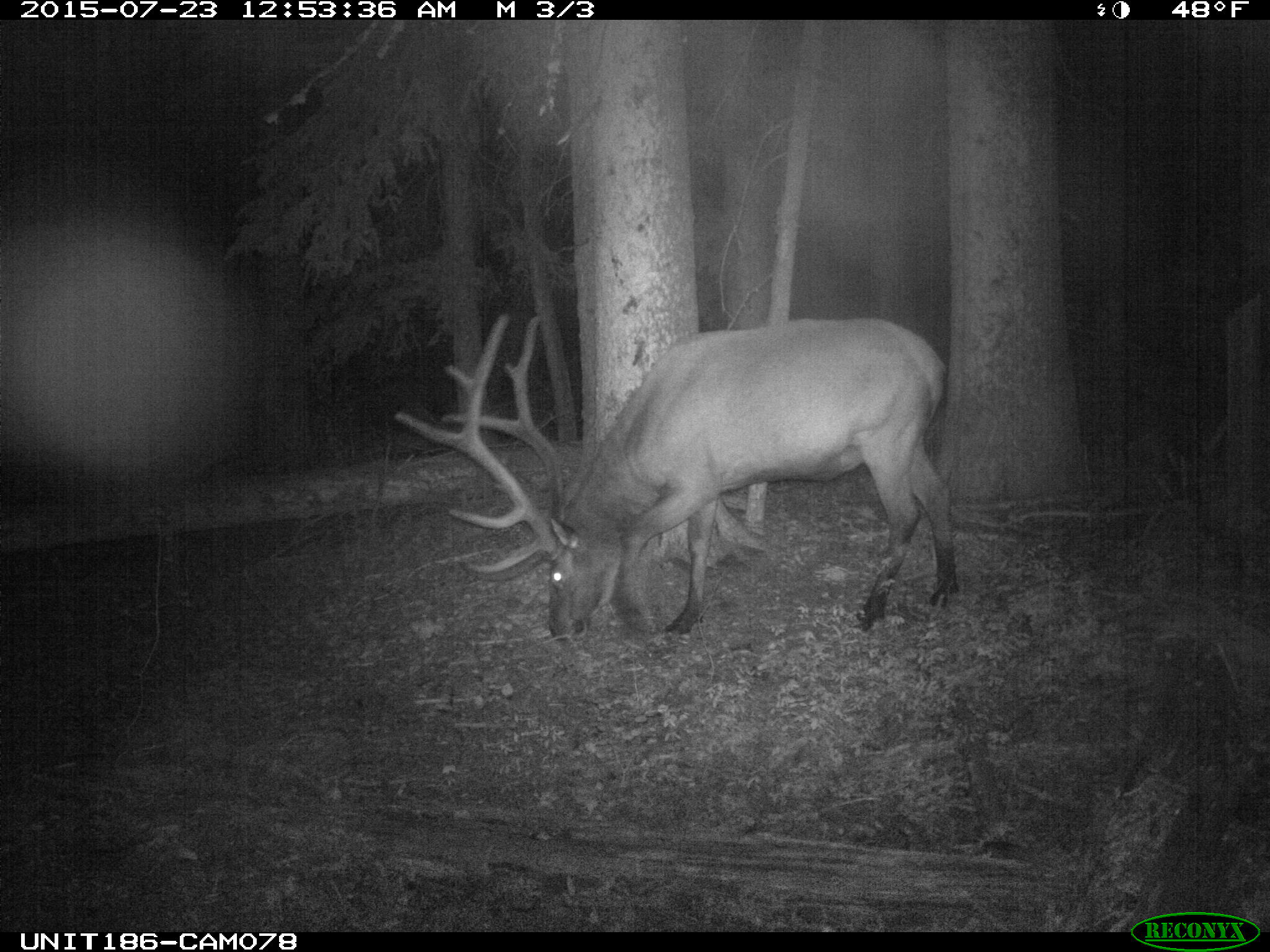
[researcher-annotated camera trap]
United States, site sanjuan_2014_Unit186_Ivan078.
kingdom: Animalia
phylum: Chordata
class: Mammalia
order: Artiodactyla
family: Cervidae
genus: Cervus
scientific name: Cervus elaphus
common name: red deer